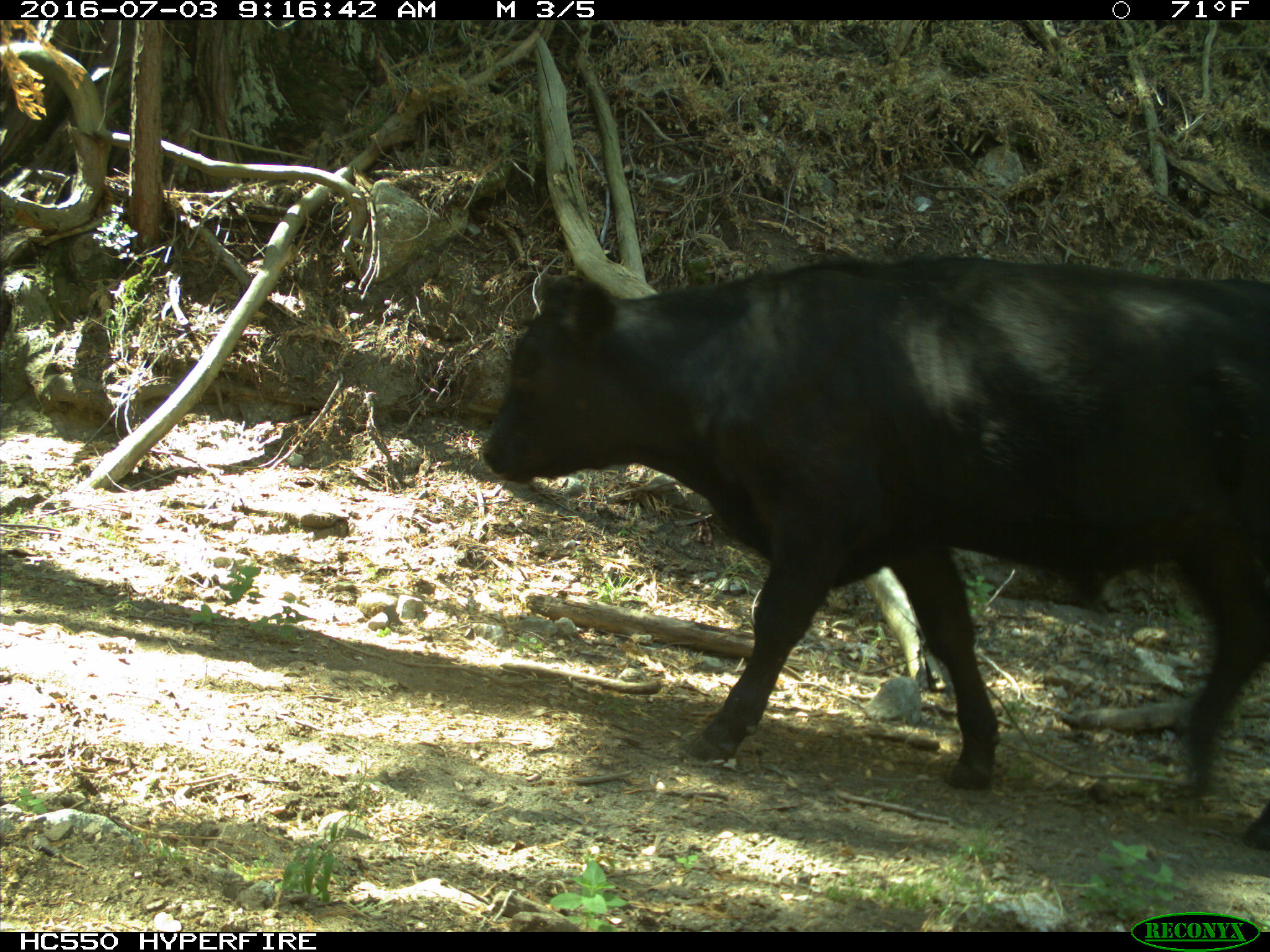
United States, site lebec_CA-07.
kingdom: Animalia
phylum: Chordata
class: Mammalia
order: Artiodactyla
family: Bovidae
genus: Bos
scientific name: Bos taurus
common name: domestic cow